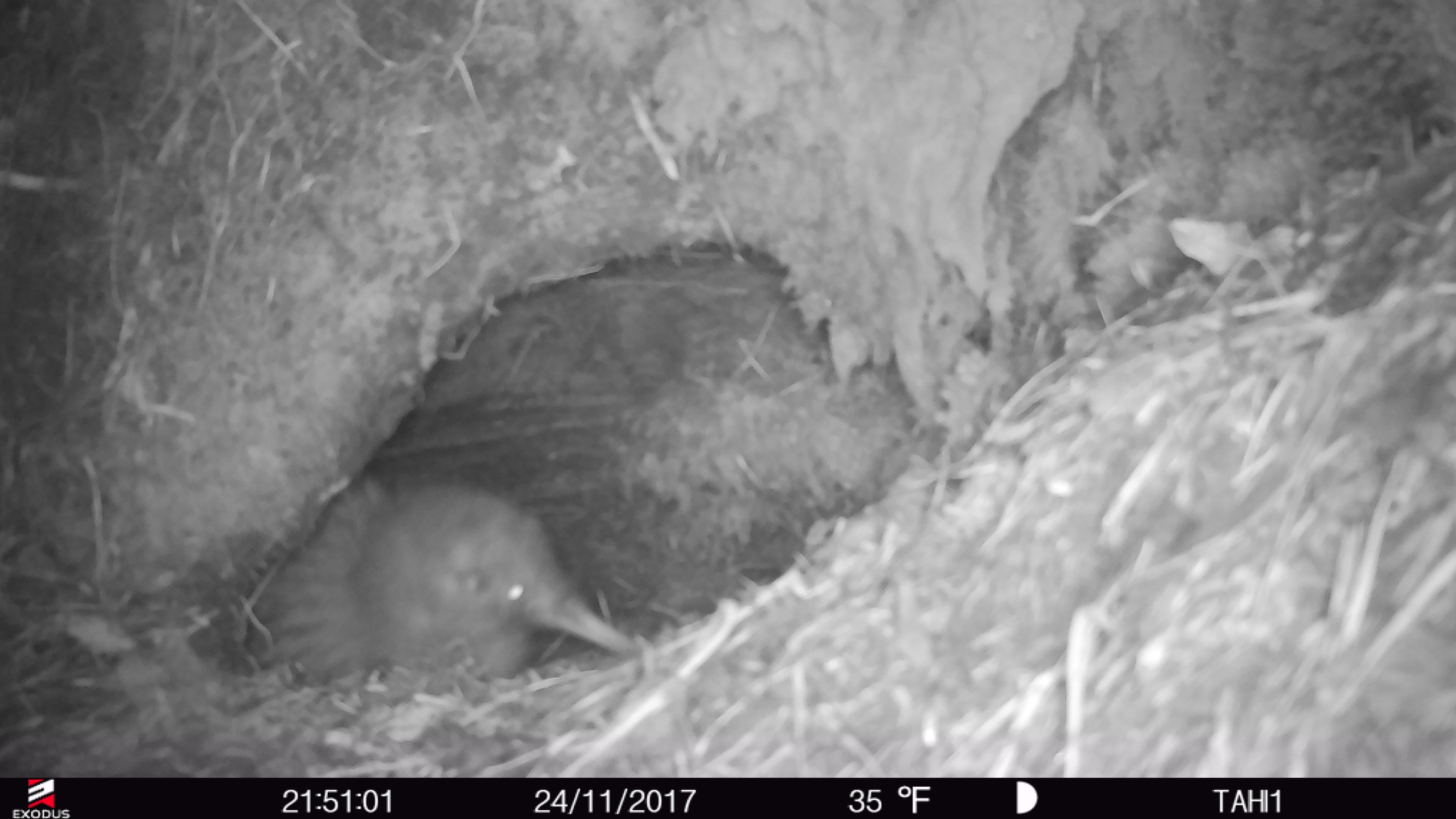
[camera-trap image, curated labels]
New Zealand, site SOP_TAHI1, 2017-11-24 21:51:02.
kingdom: Animalia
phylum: Chordata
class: Aves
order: Apterygiformes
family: Apterygidae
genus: Apteryx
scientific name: Apteryx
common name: kiwi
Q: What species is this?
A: Kiwi (Apteryx).